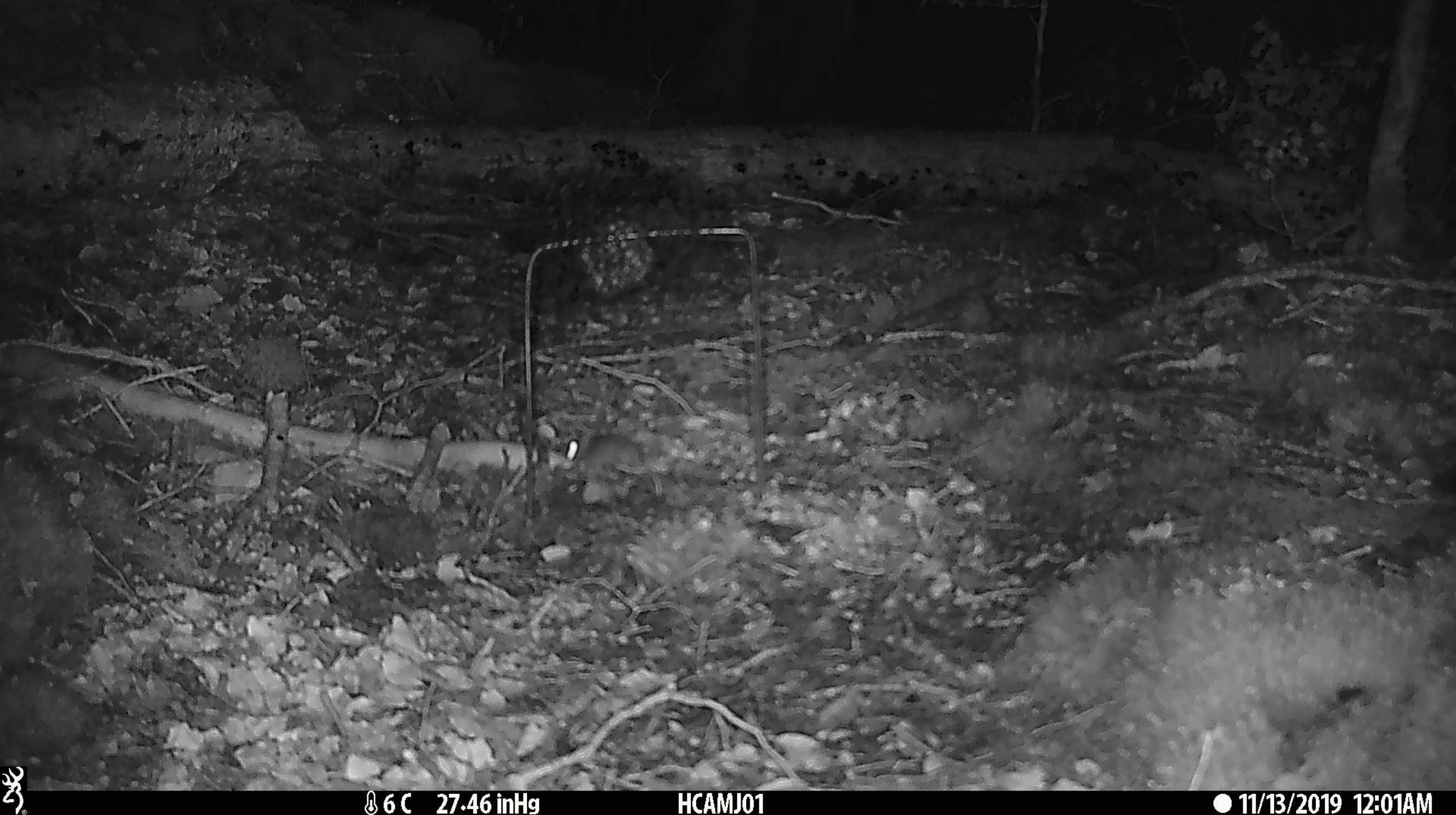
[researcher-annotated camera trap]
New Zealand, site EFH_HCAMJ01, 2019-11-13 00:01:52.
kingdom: Animalia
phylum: Chordata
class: Mammalia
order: Rodentia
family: Muridae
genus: Mus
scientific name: Mus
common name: mouse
Mouse (Mus).